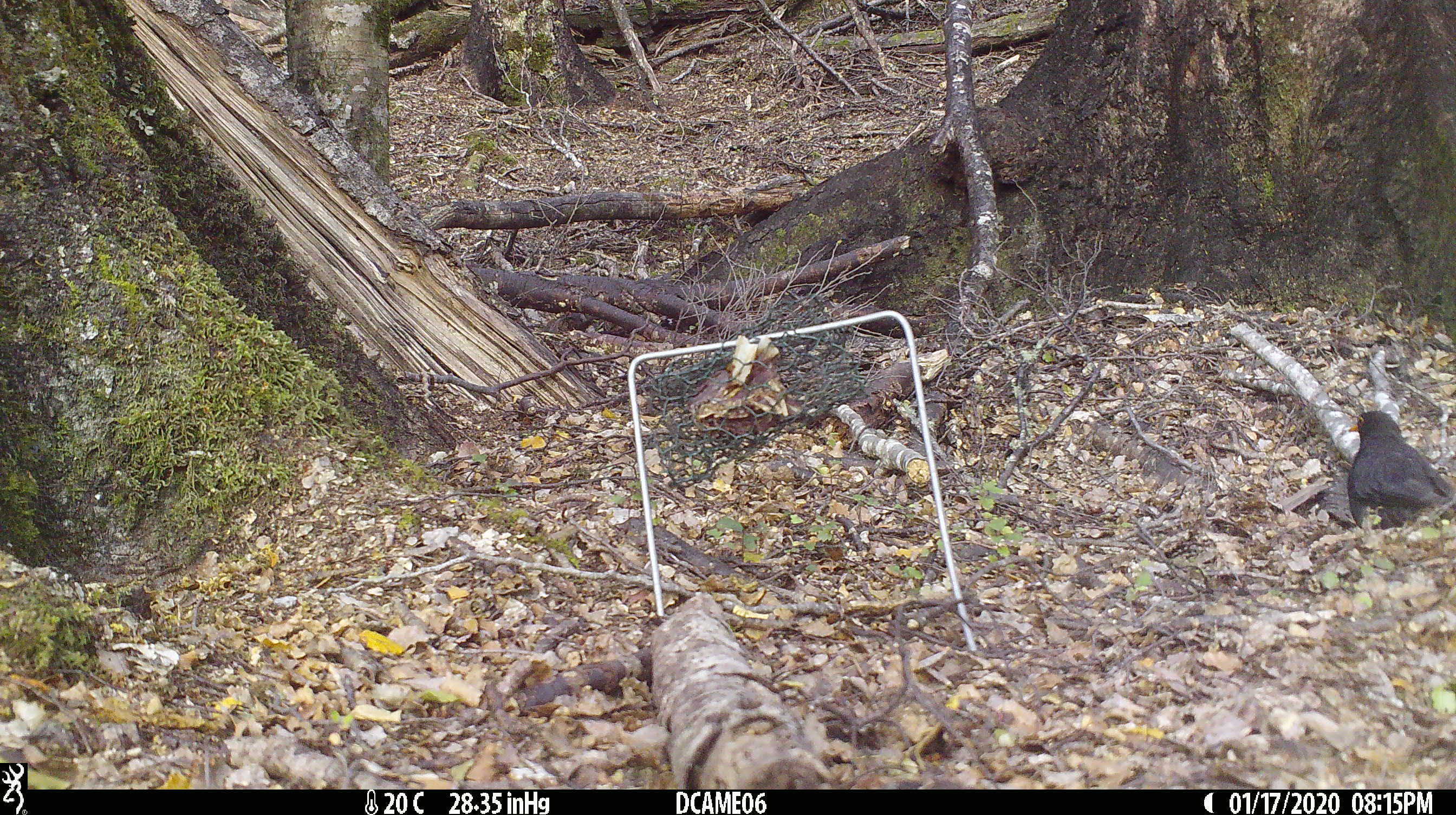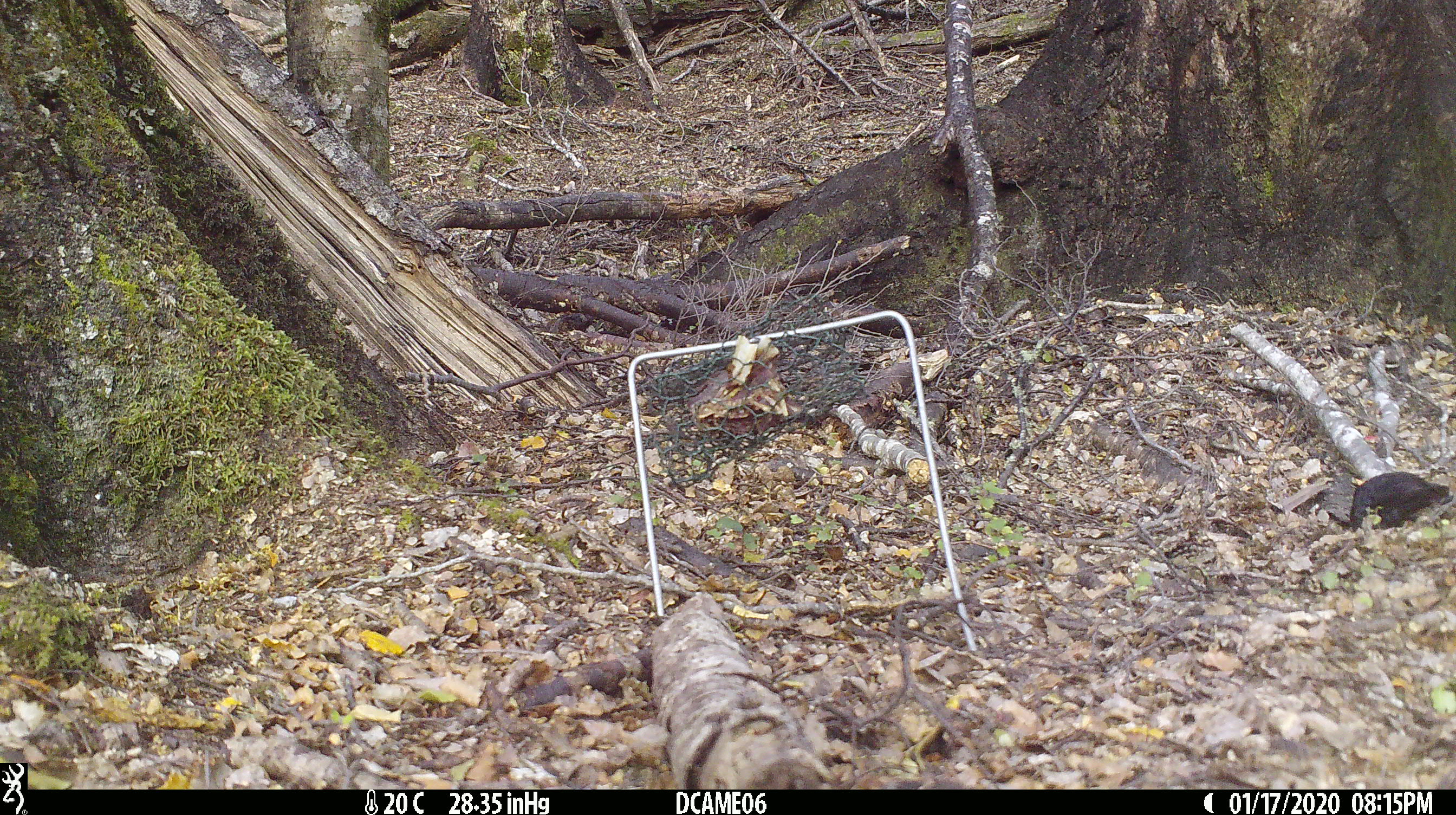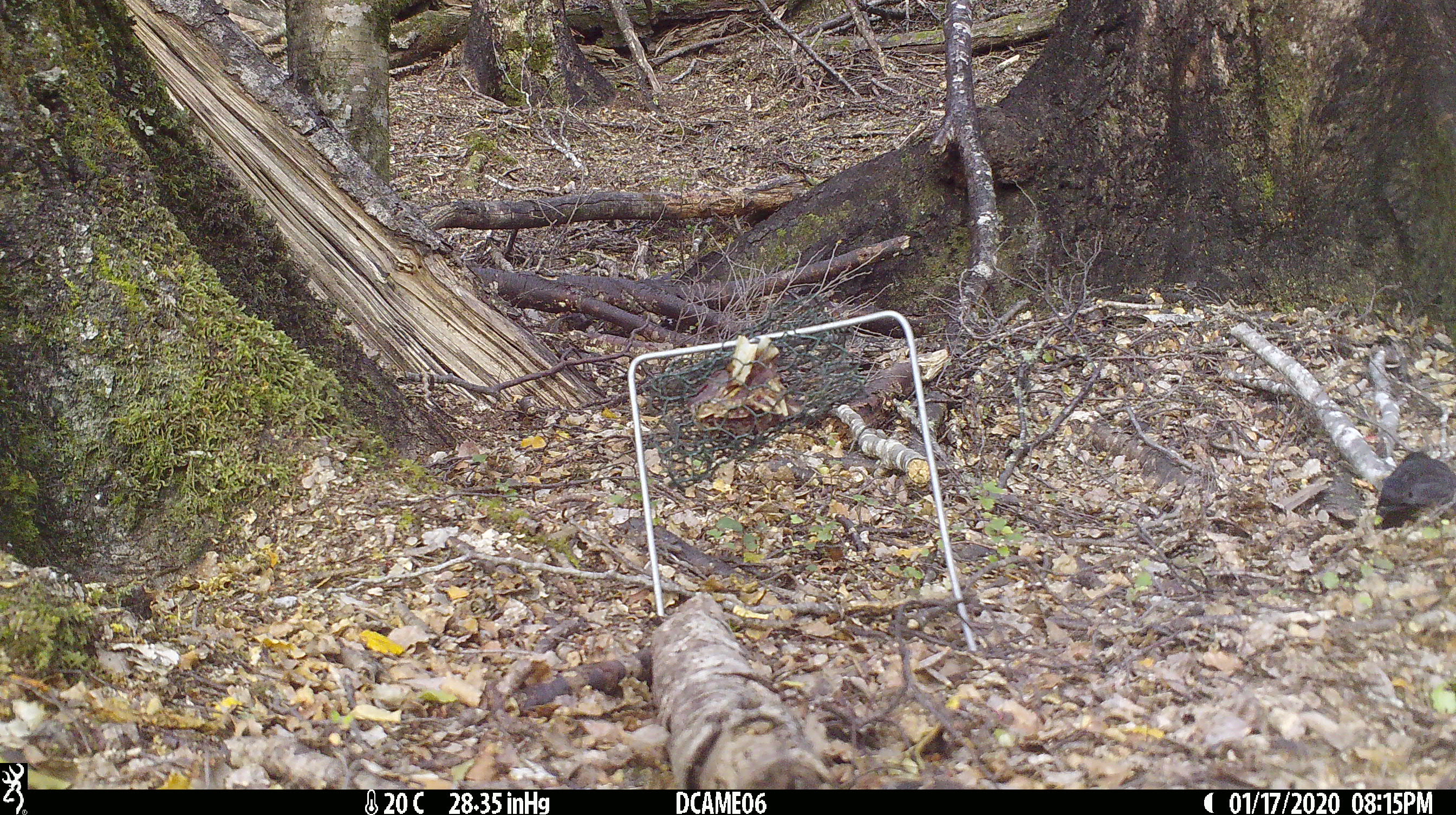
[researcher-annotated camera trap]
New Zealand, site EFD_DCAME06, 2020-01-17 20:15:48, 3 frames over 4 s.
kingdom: Animalia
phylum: Chordata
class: Aves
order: Passeriformes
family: Turdidae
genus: Turdus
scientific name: Turdus merula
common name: eurasian blackbird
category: blackbird